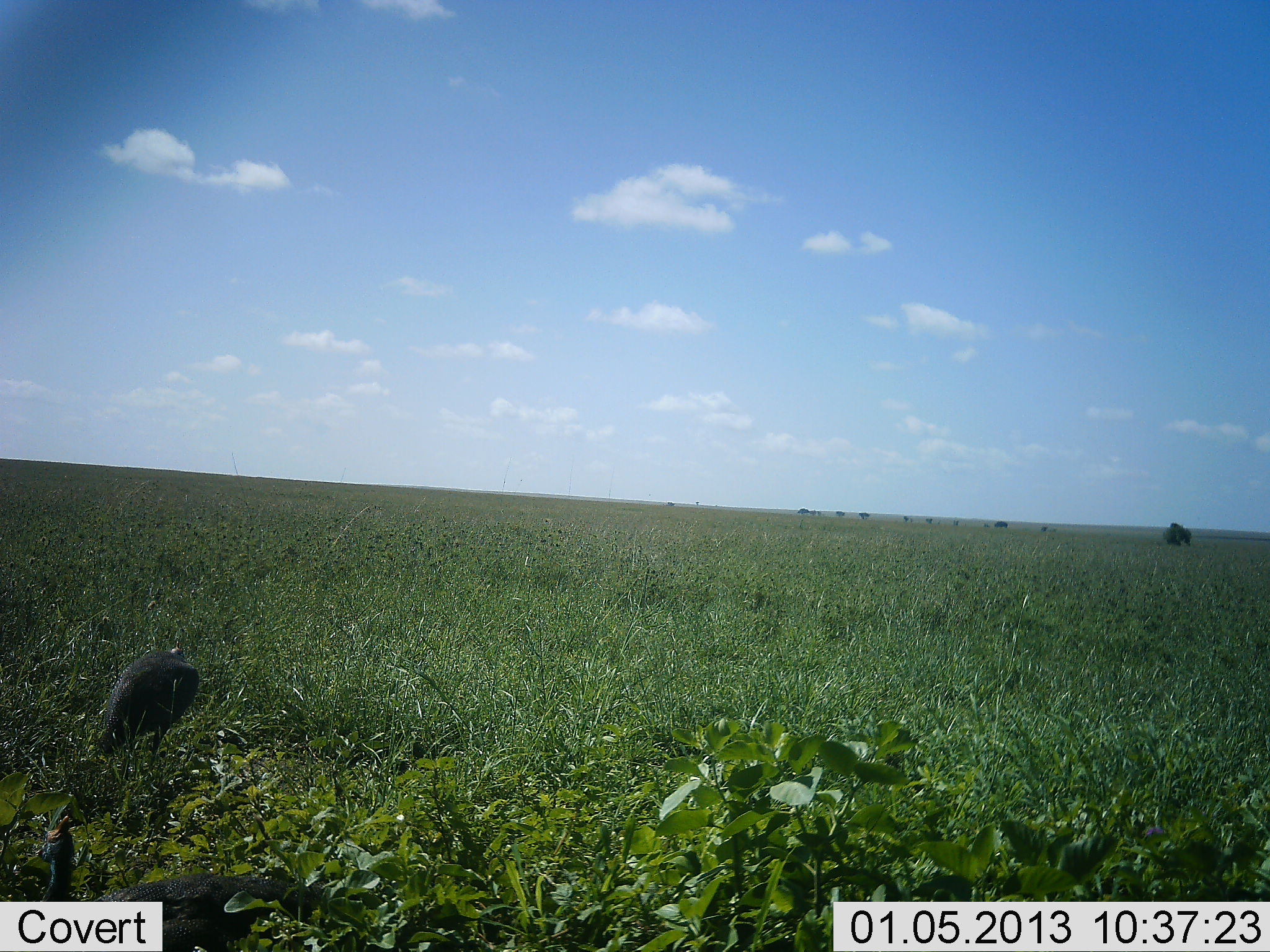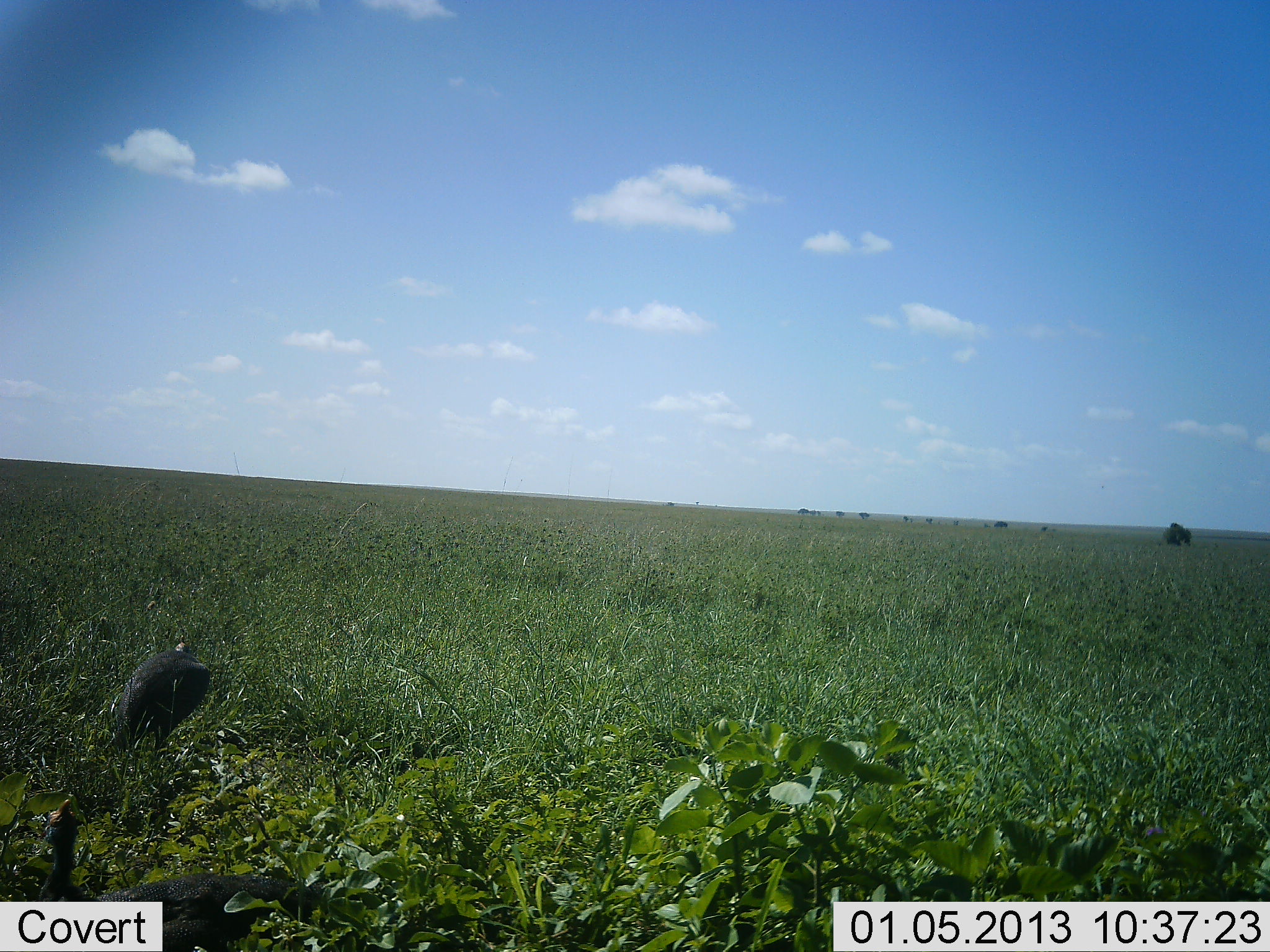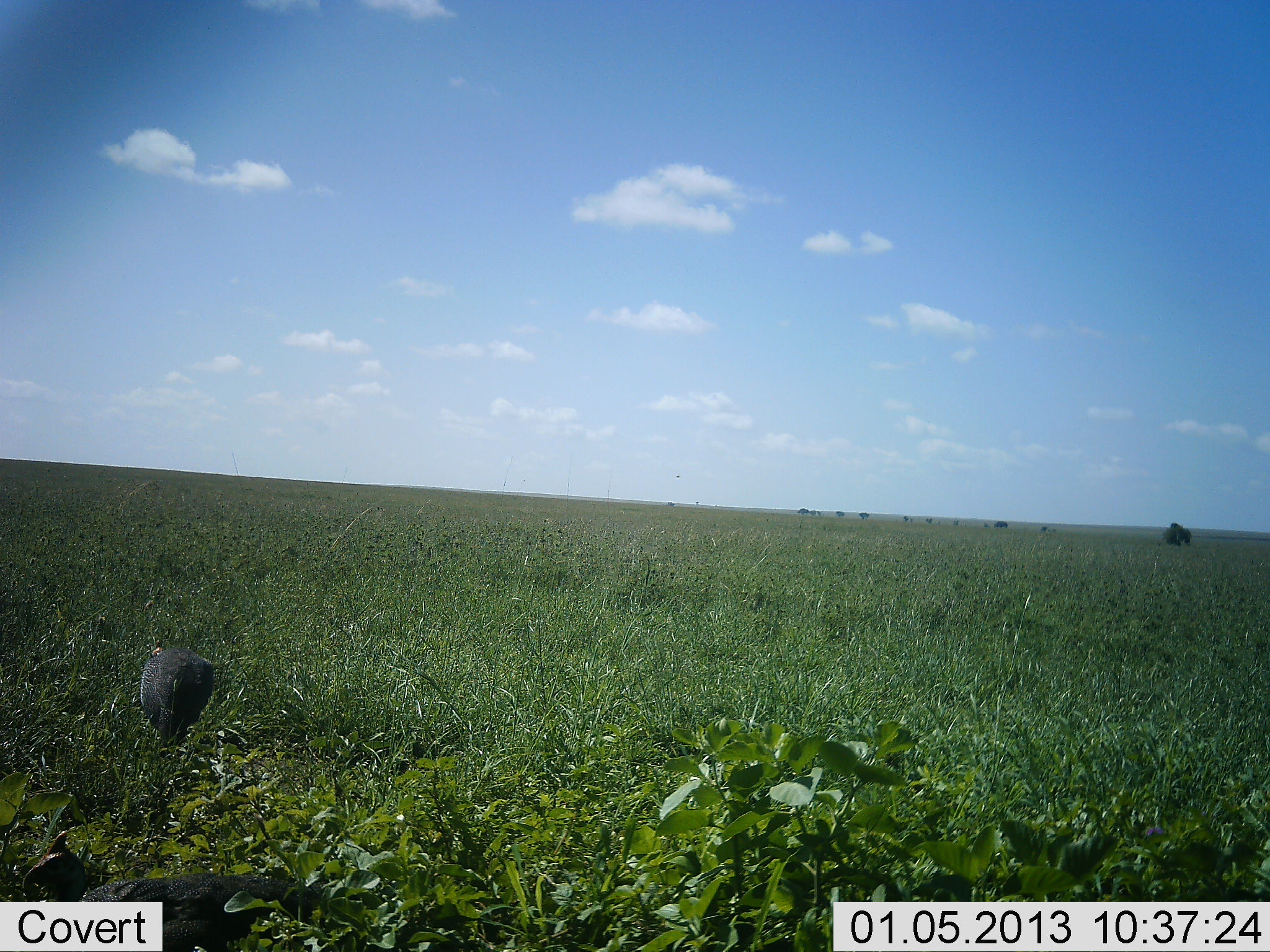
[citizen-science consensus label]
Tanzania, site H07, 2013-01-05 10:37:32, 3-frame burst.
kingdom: Animalia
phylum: Chordata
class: Aves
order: Galliformes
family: Numididae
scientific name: Numididae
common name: guinea fowl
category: guineafowl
Guineafowl (guinea fowl) (Numididae), count 2. Behavior (volunteer vote fractions): standing 60%, resting 0%, moving 52%, interacting 0%. Young present (vote fraction): 0%. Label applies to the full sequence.